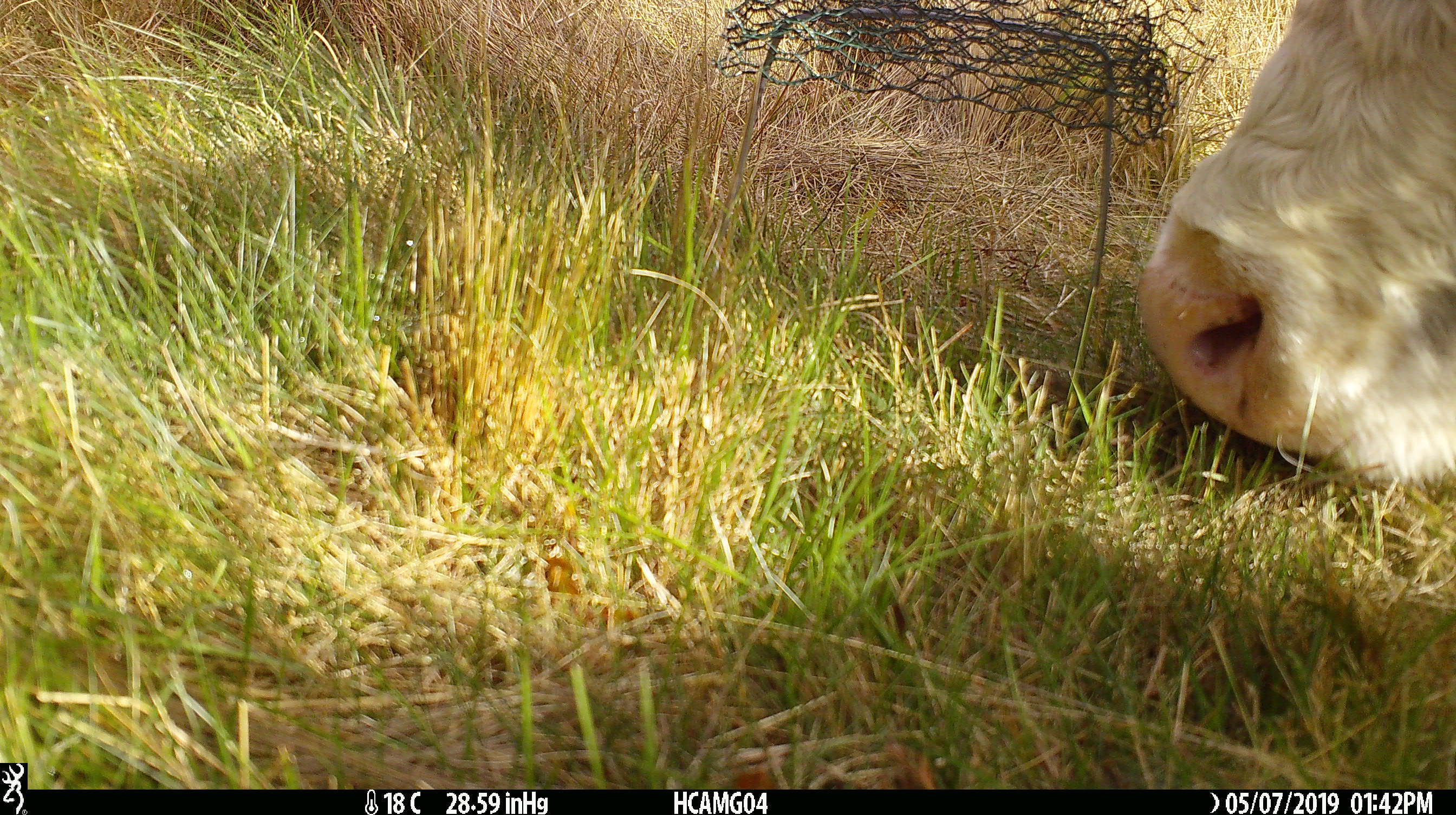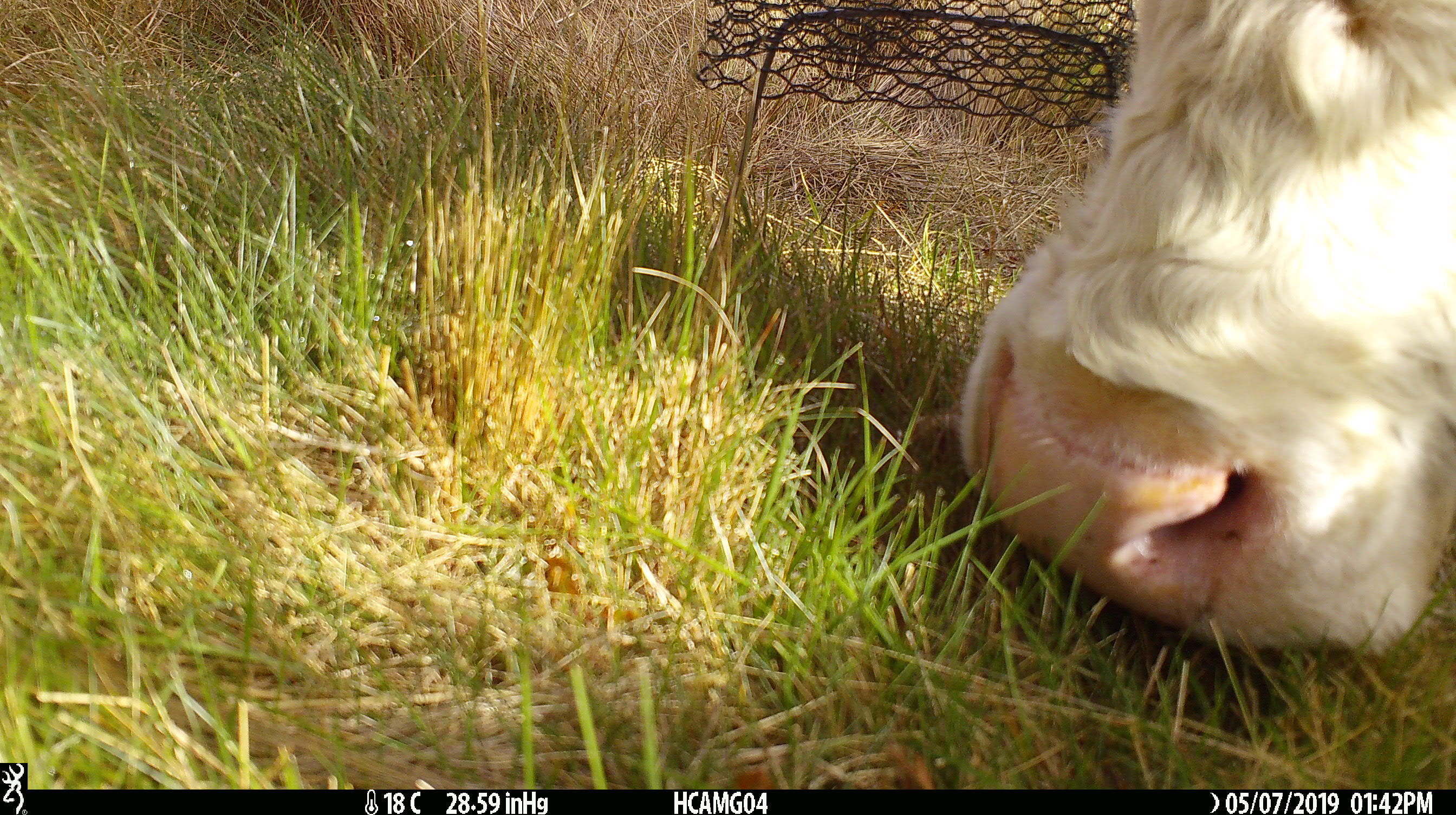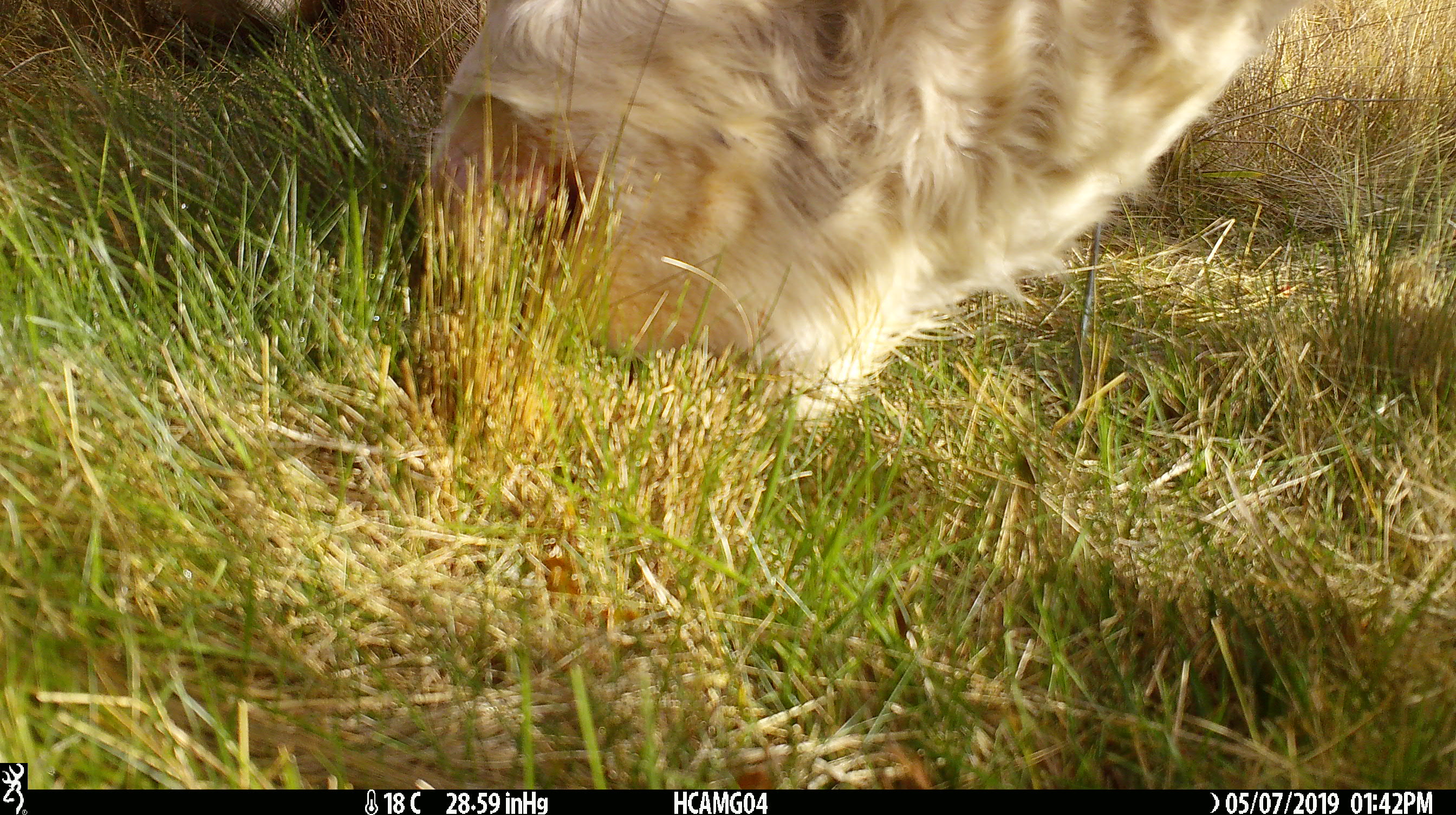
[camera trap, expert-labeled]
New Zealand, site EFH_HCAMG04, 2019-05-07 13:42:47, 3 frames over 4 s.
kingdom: Animalia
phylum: Chordata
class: Mammalia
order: Artiodactyla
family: Bovidae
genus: Bos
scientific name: Bos taurus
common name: domestic cow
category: cow